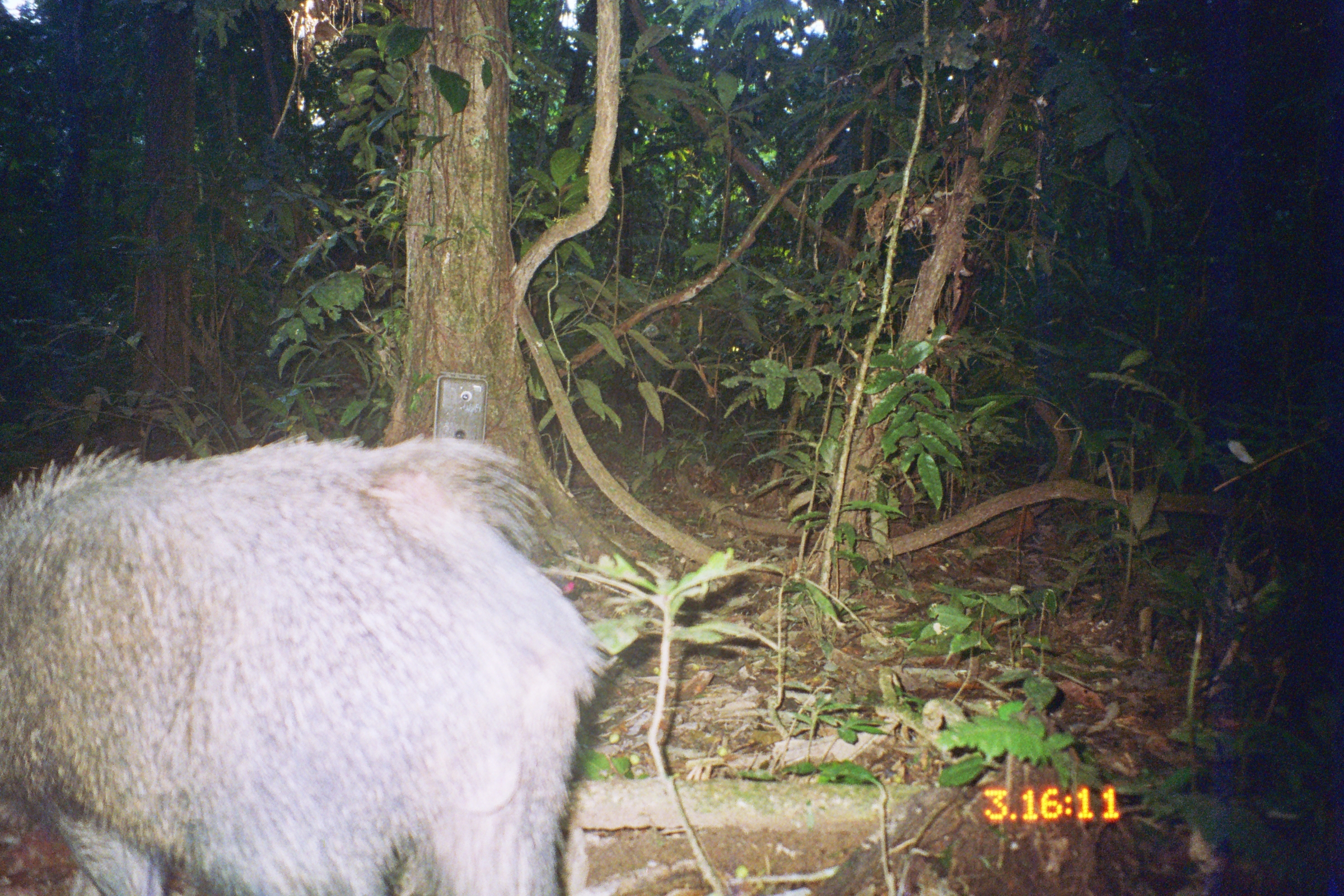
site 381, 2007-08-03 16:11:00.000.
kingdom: Animalia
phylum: Chordata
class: Mammalia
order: Artiodactyla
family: Tayassuidae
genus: Tayassu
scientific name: Tayassu pecari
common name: white-lipped peccary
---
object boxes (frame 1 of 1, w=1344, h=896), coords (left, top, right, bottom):
tayassu pecari: (0, 433, 598, 896)